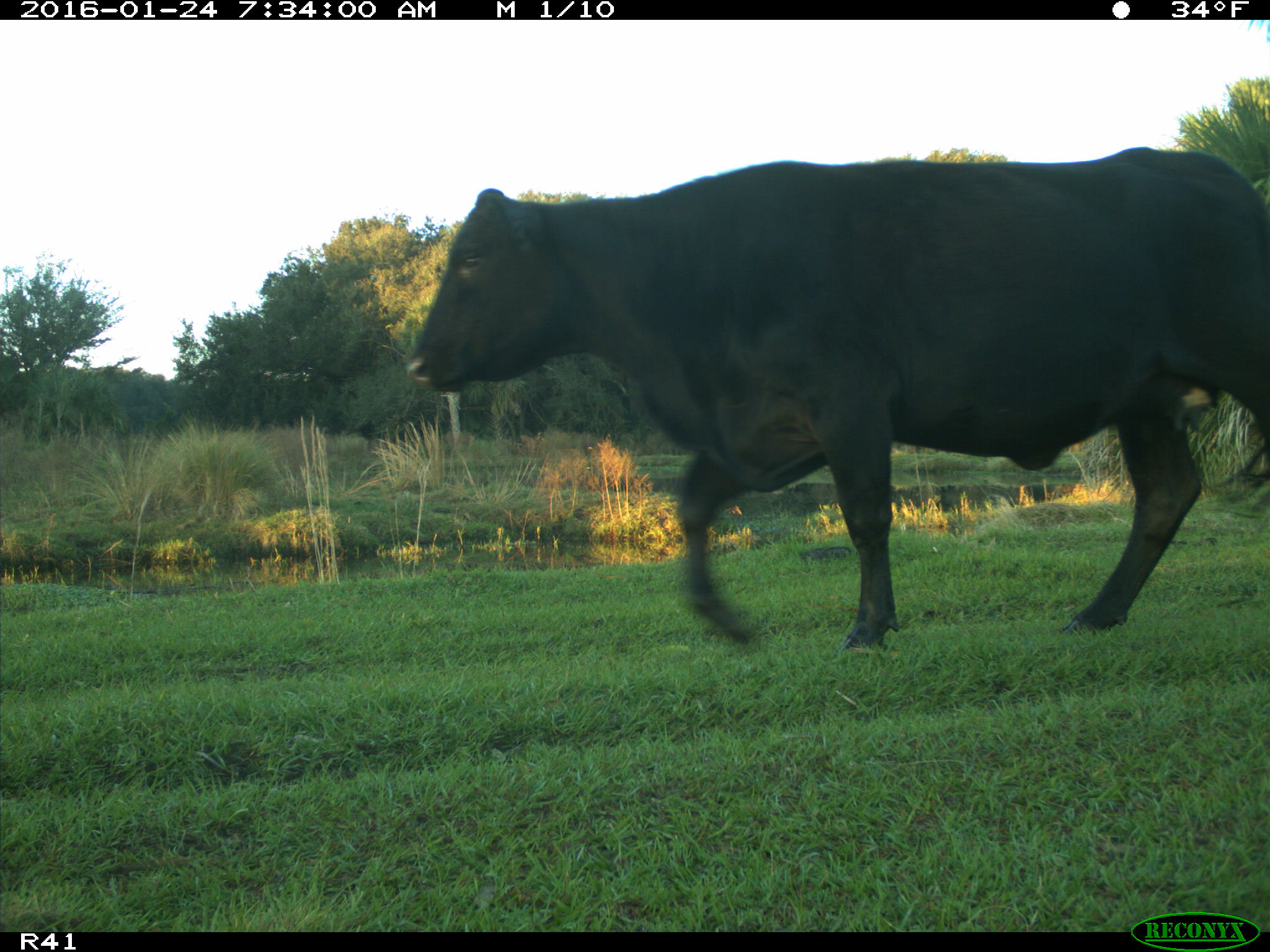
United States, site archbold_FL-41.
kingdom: Animalia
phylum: Chordata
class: Mammalia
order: Artiodactyla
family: Bovidae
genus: Bos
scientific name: Bos taurus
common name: domestic cow